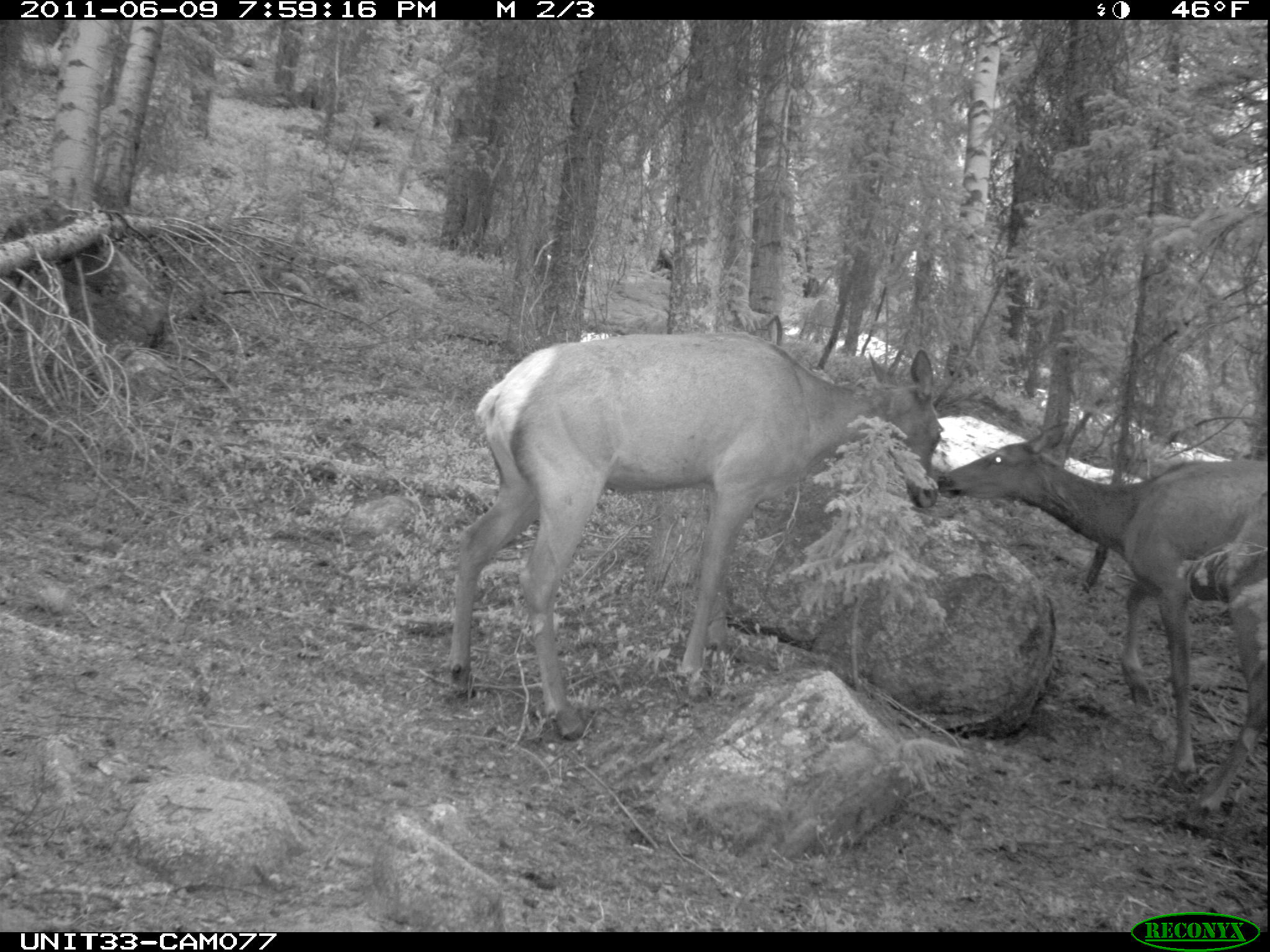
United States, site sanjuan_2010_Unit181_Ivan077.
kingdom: Animalia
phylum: Chordata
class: Mammalia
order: Artiodactyla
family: Cervidae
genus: Cervus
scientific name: Cervus elaphus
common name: red deer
Cervus elaphus (red deer).